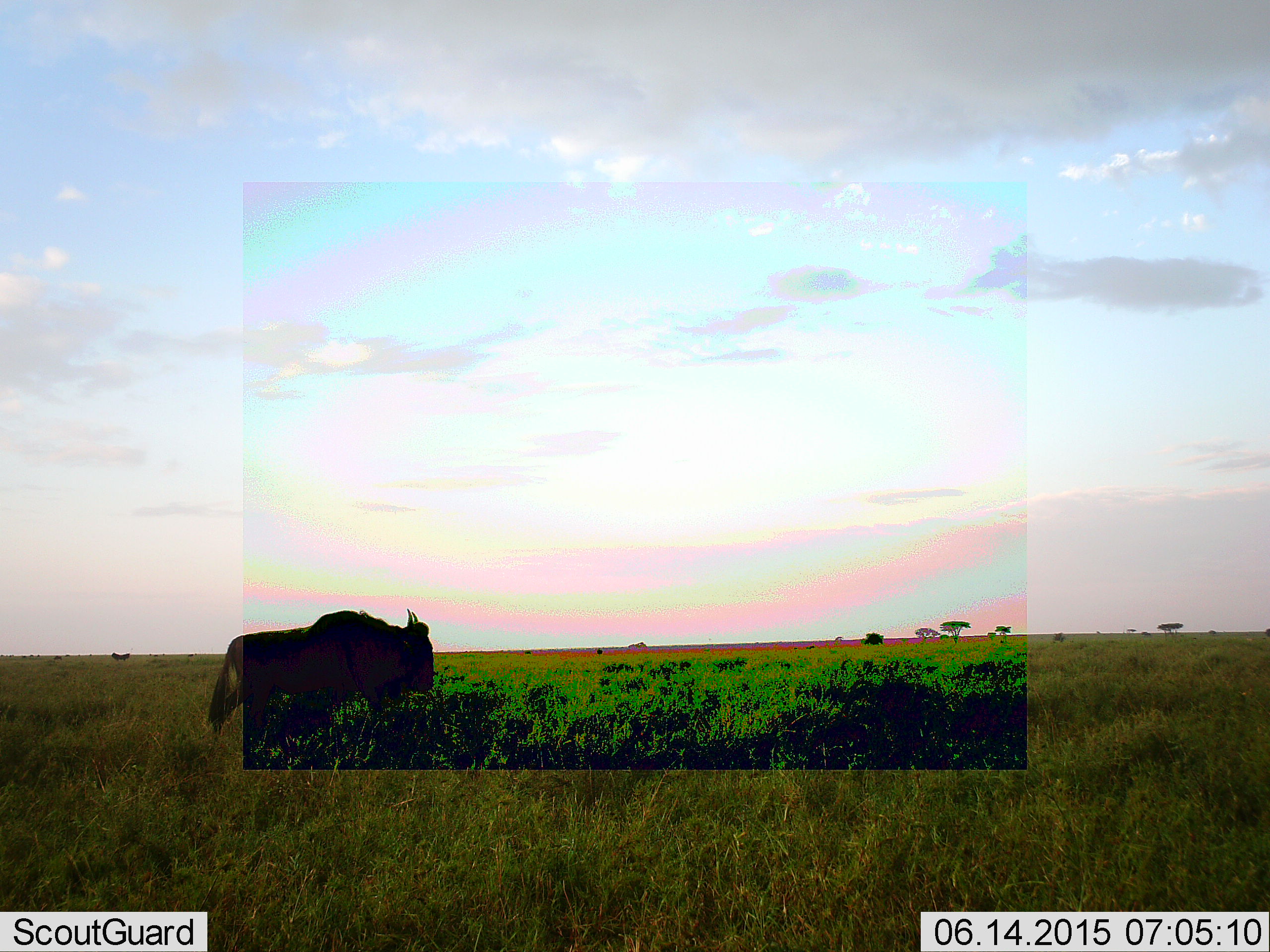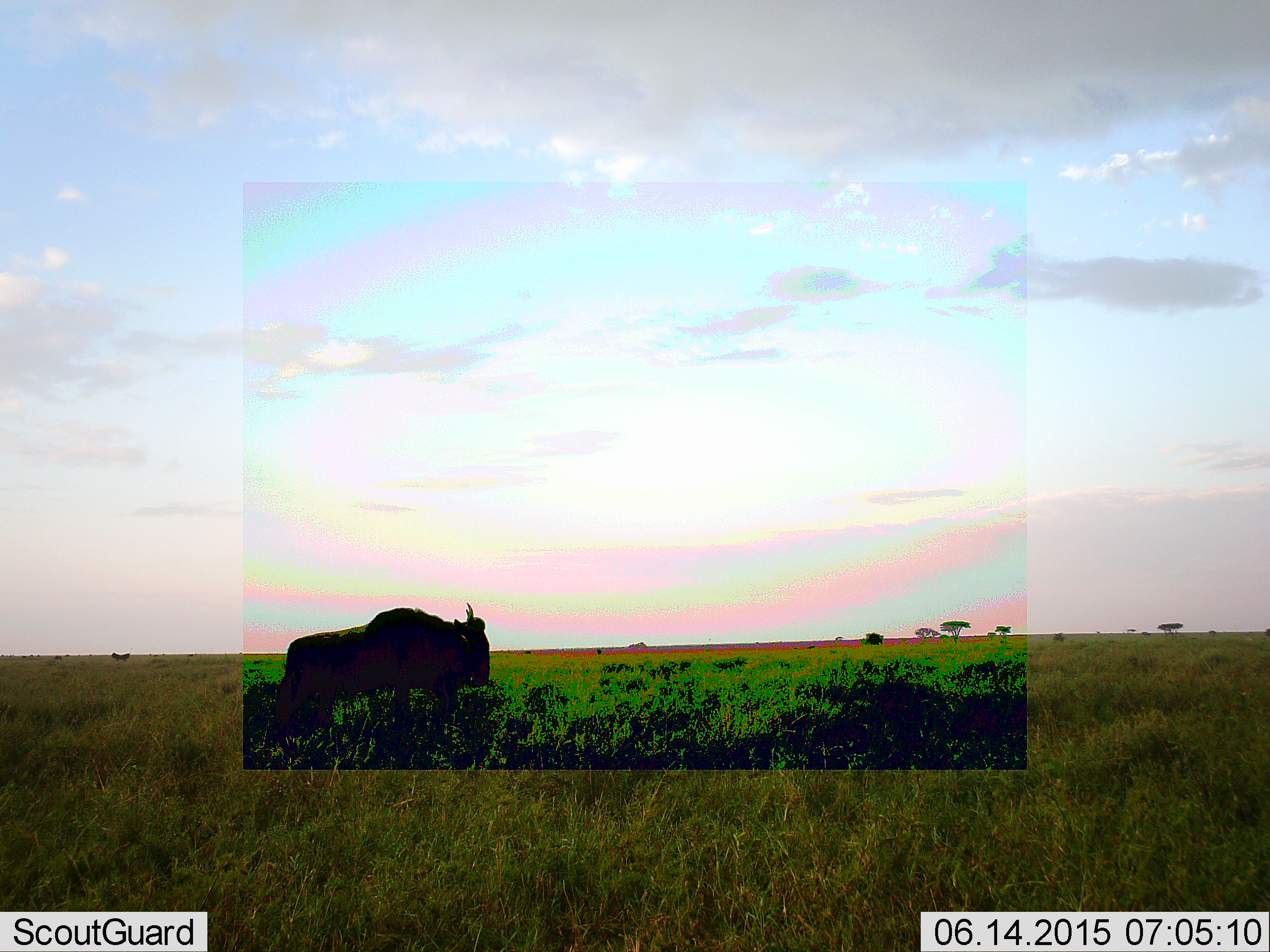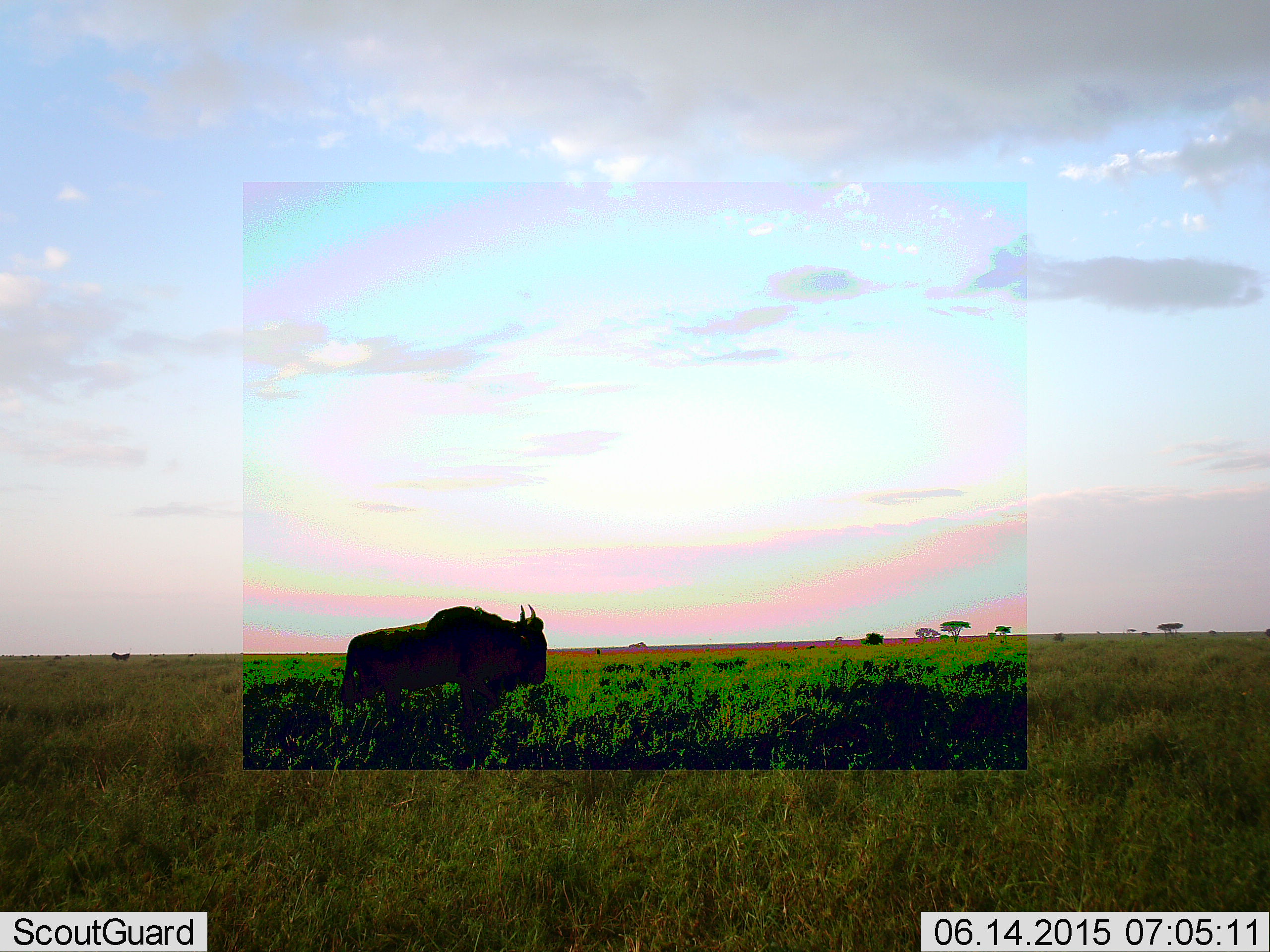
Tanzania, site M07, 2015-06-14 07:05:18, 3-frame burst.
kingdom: Animalia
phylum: Chordata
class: Mammalia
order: Artiodactyla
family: Bovidae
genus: Connochaetes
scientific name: Connochaetes taurinus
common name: blue wildebeest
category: wildebeest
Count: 1.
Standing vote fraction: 10%.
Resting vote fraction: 0%.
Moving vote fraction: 100%.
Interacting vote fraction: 0%.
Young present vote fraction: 0%.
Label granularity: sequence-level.